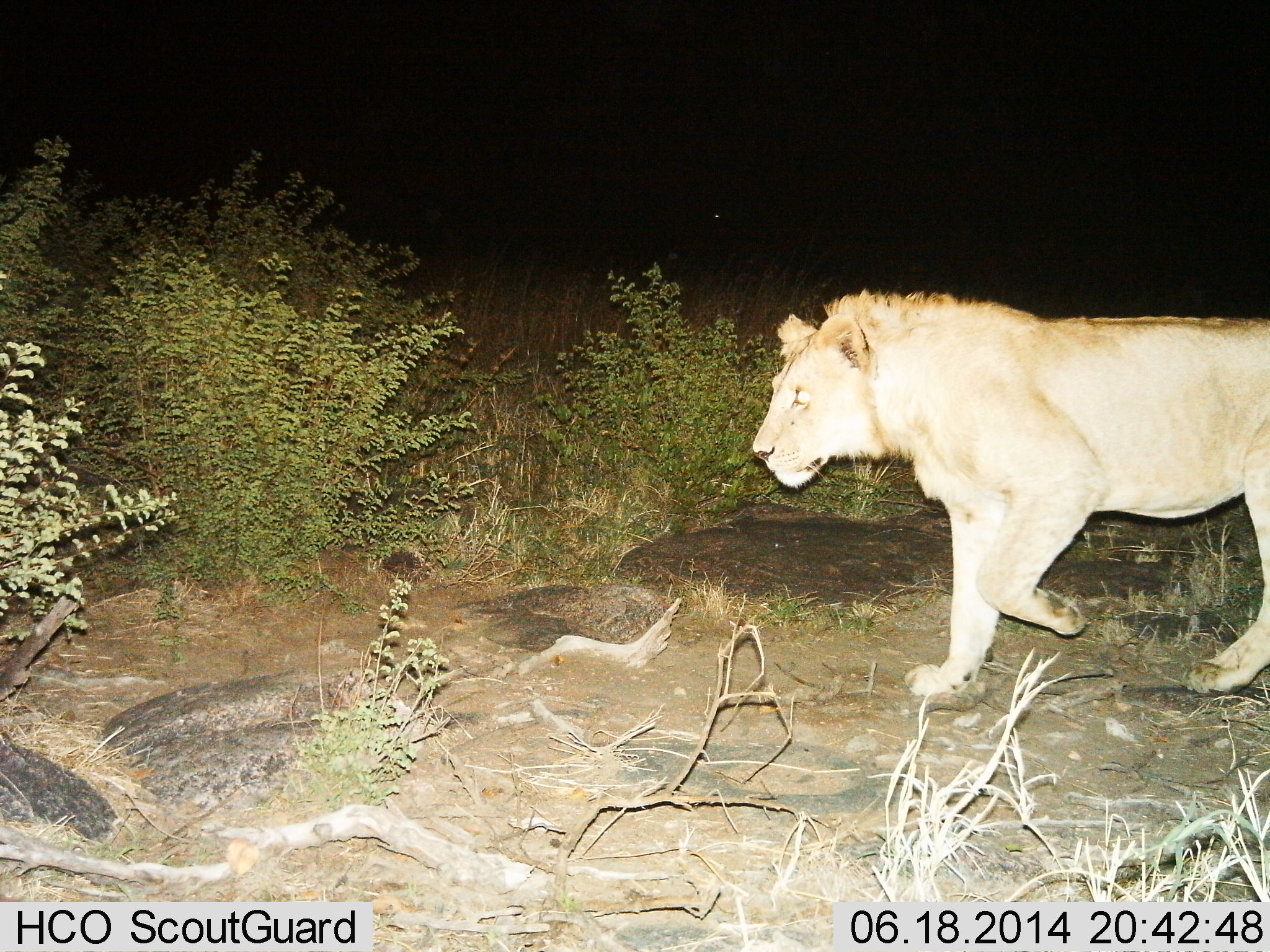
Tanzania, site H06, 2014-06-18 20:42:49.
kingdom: Animalia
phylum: Chordata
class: Mammalia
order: Carnivora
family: Felidae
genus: Panthera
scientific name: Panthera leo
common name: lion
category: lionmale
Lionmale (lion) (Panthera leo), count 1. Behavior (volunteer vote fractions): standing 0%, resting 0%, moving 100%, interacting 0%. Young present (vote fraction): 0%. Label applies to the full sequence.